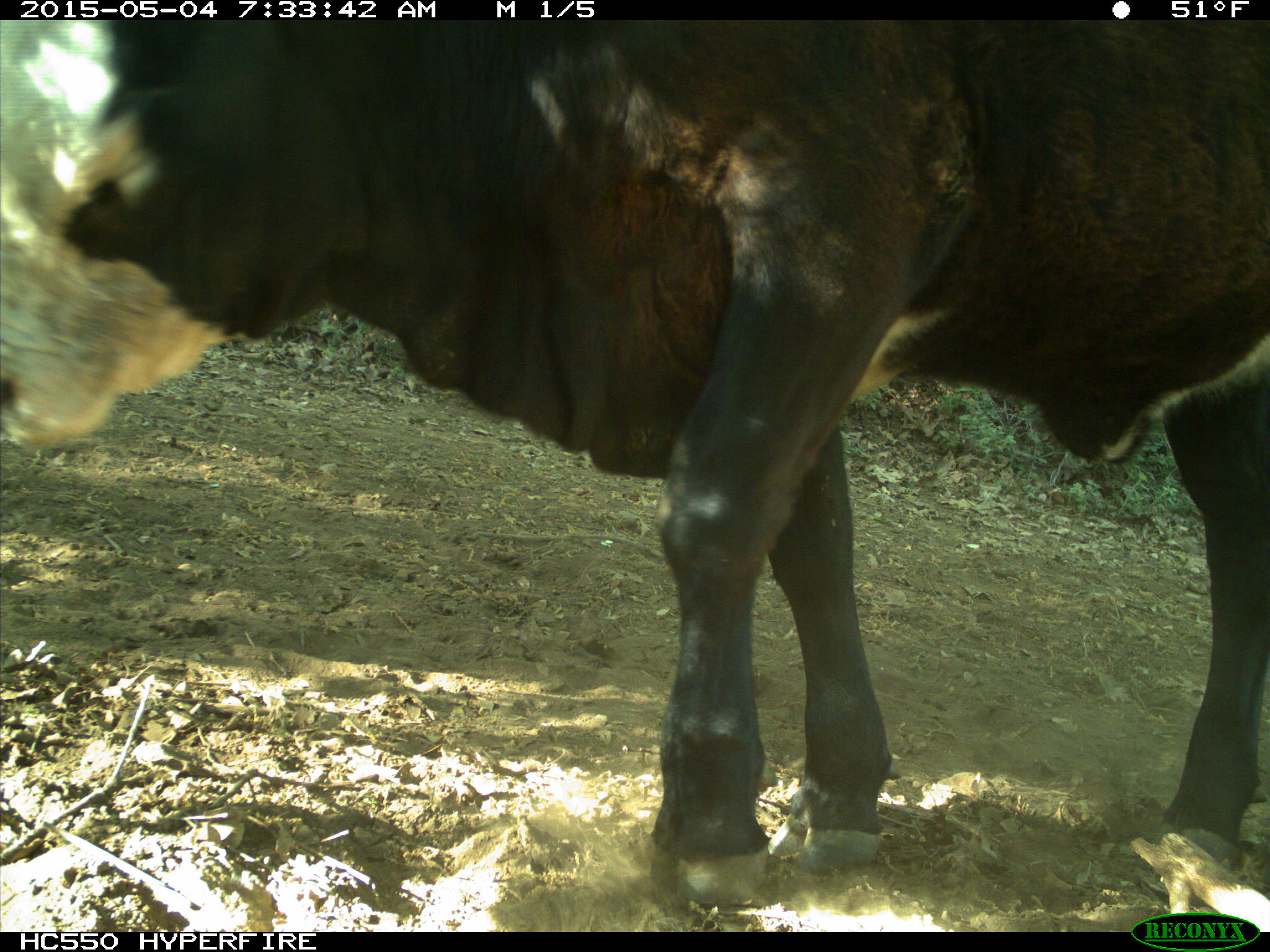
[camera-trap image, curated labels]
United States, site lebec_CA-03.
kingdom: Animalia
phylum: Chordata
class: Mammalia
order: Artiodactyla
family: Bovidae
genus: Bos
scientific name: Bos taurus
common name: domestic cow